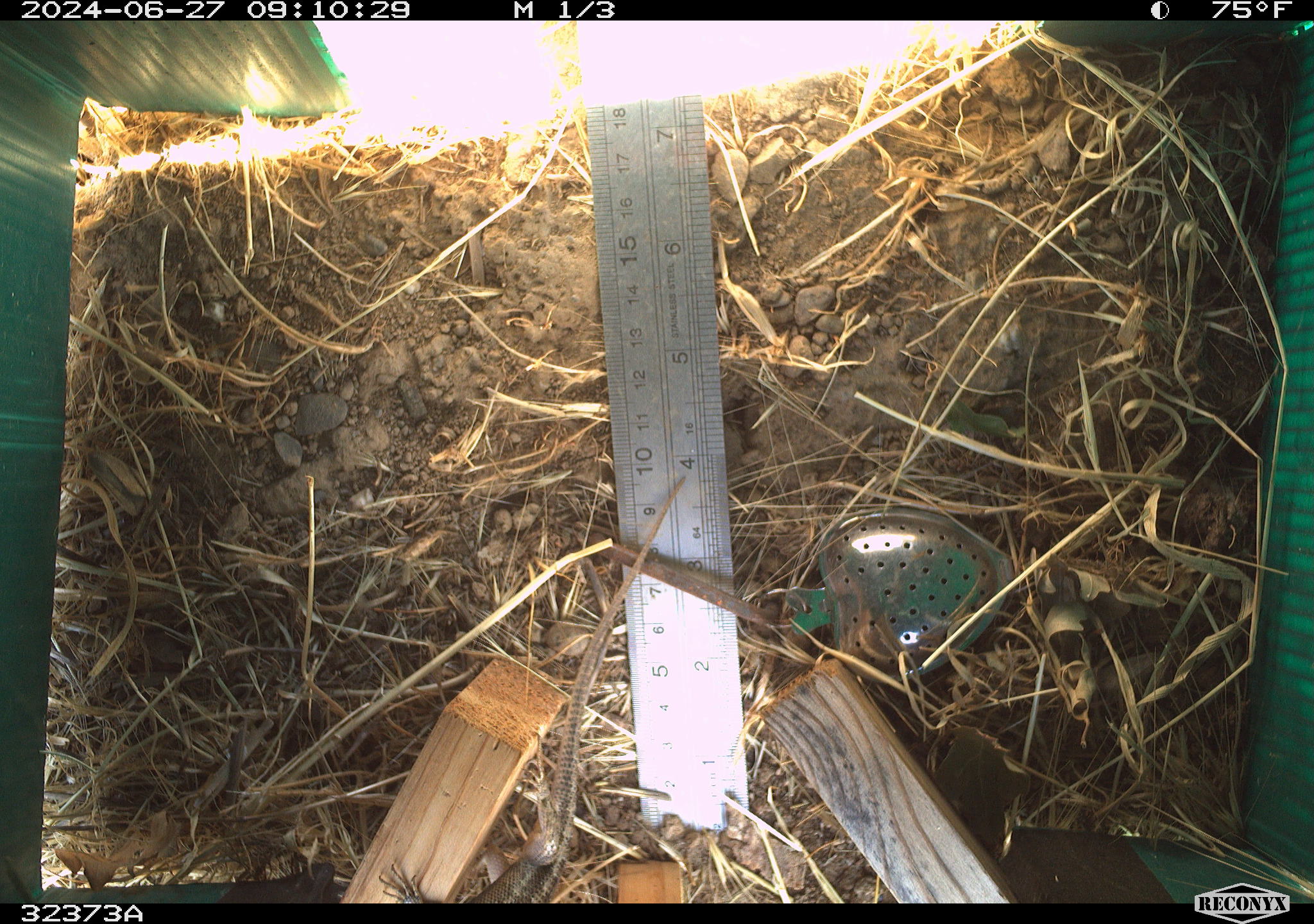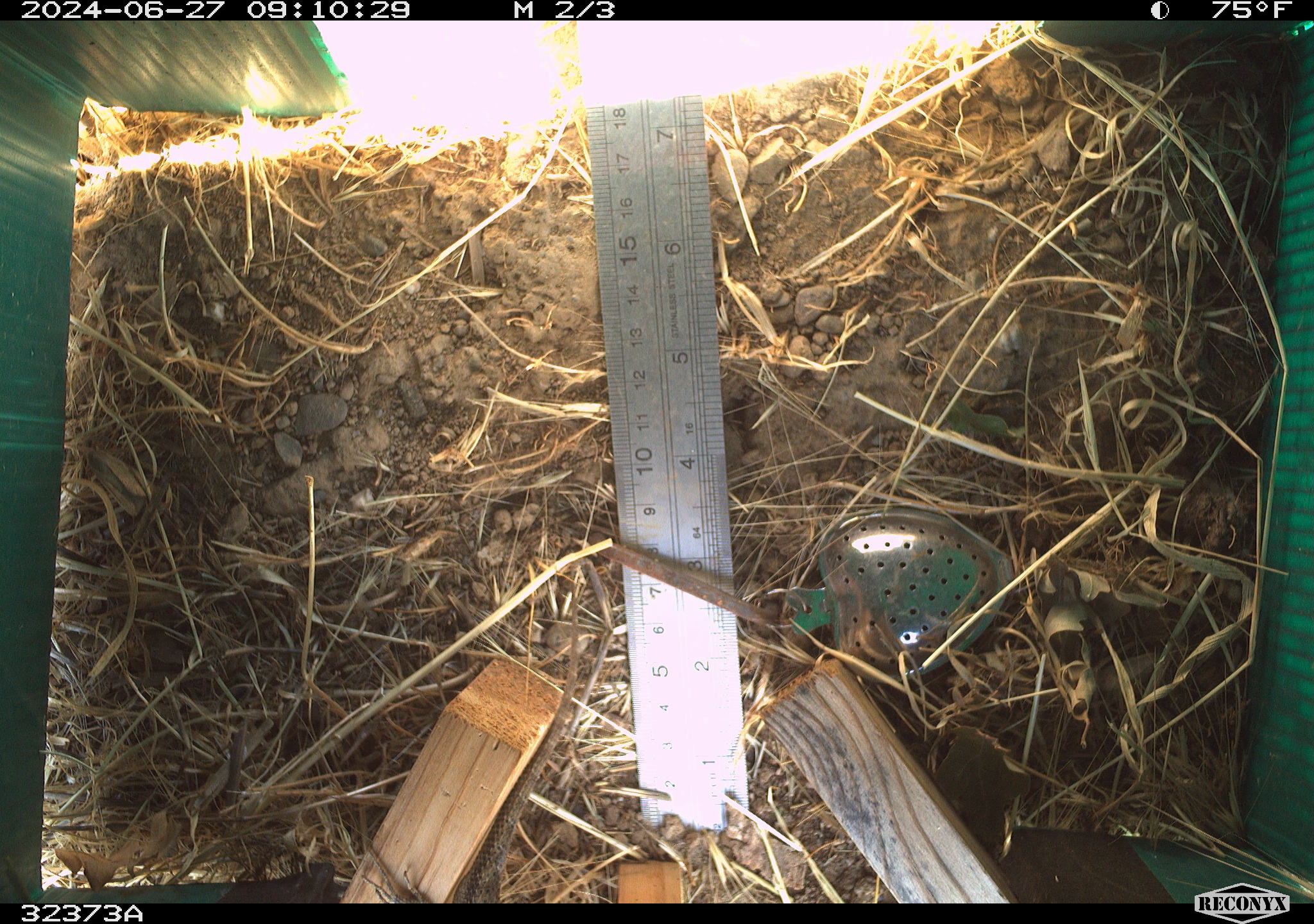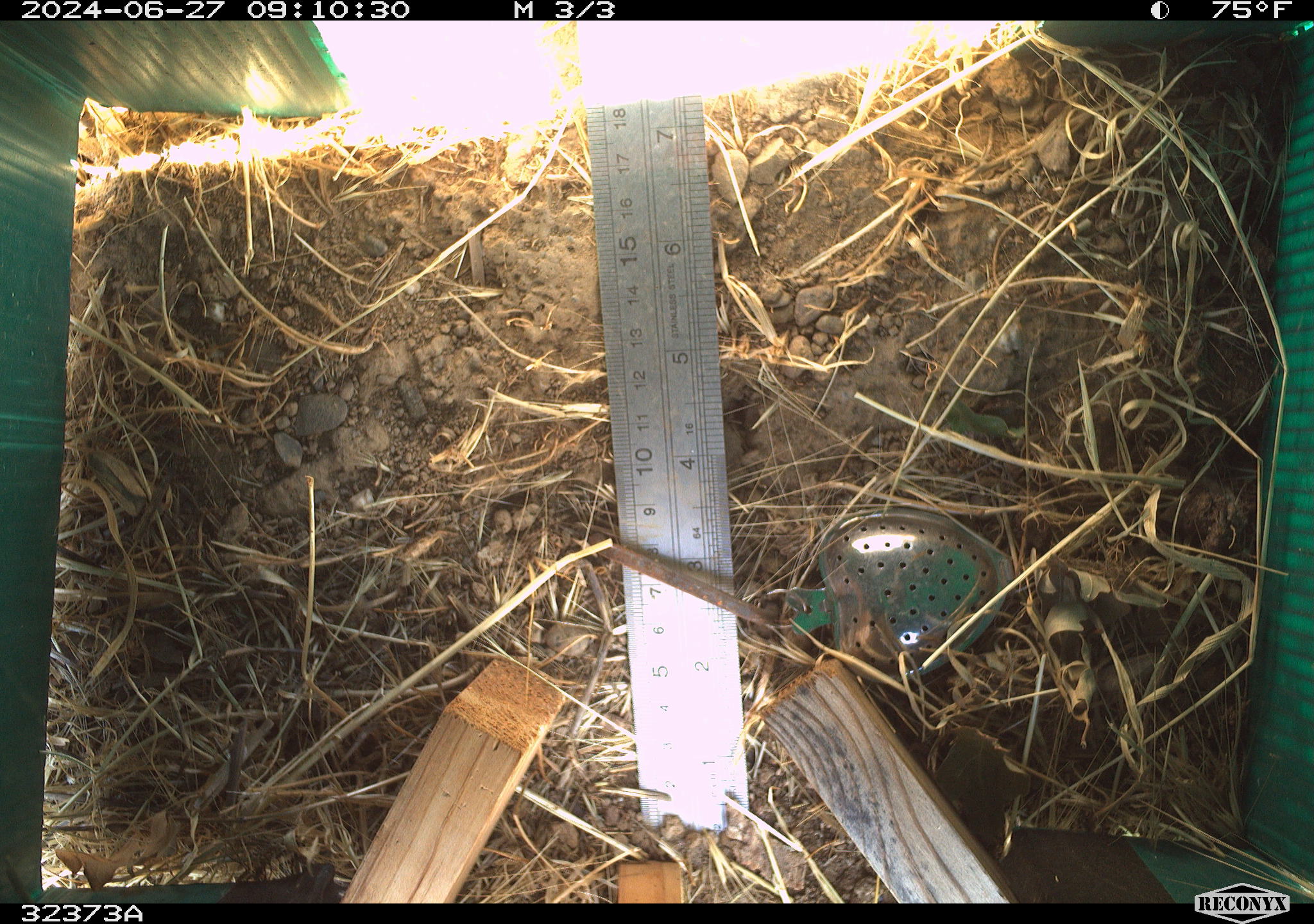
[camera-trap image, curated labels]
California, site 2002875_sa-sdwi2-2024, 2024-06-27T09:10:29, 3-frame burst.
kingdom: Animalia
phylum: Chordata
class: Reptilia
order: Squamata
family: Phrynosomatidae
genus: Sceloporus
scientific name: Sceloporus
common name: spiny lizards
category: sceloporus species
Sceloporus species (spiny lizards) (Sceloporus).